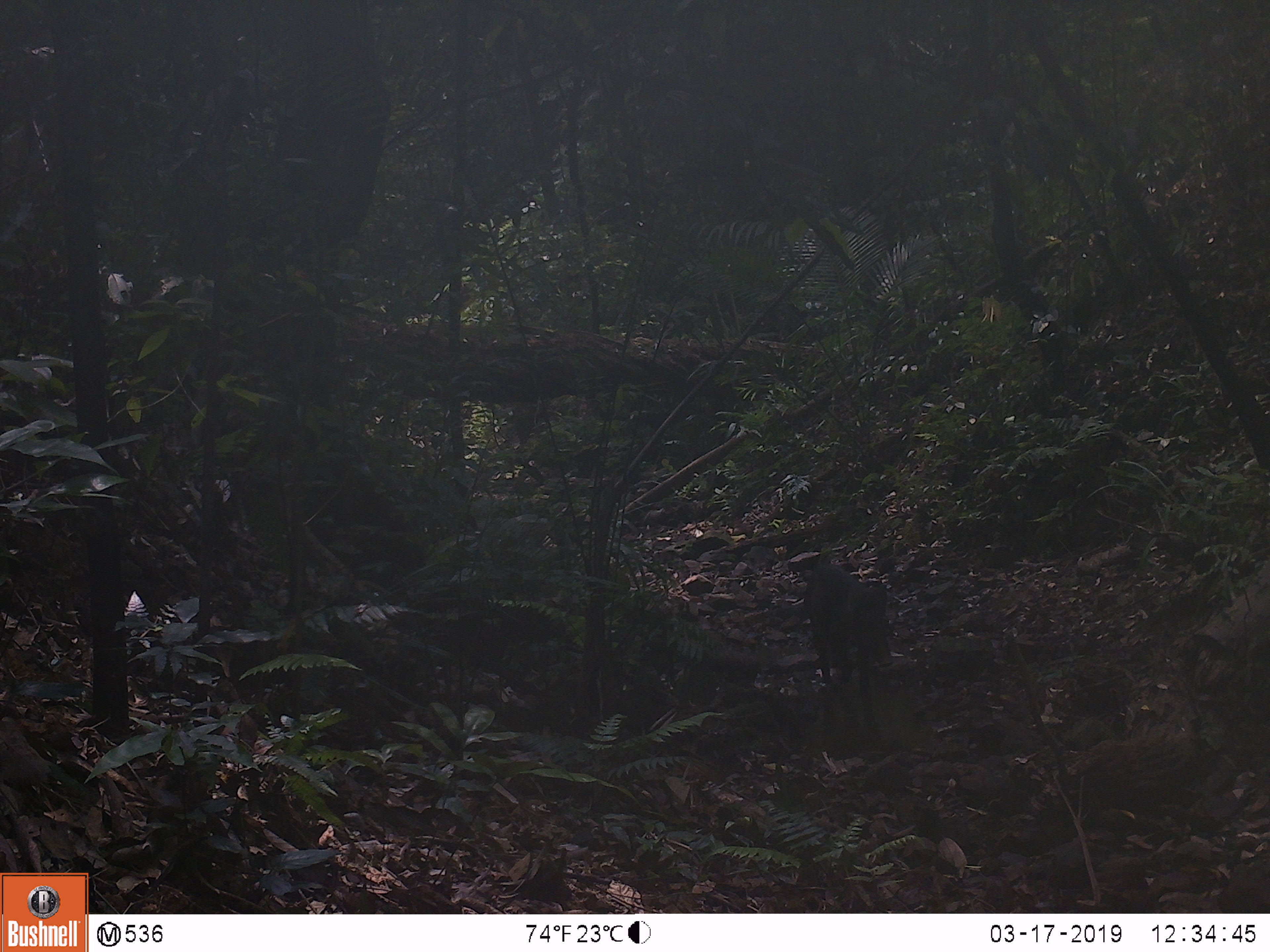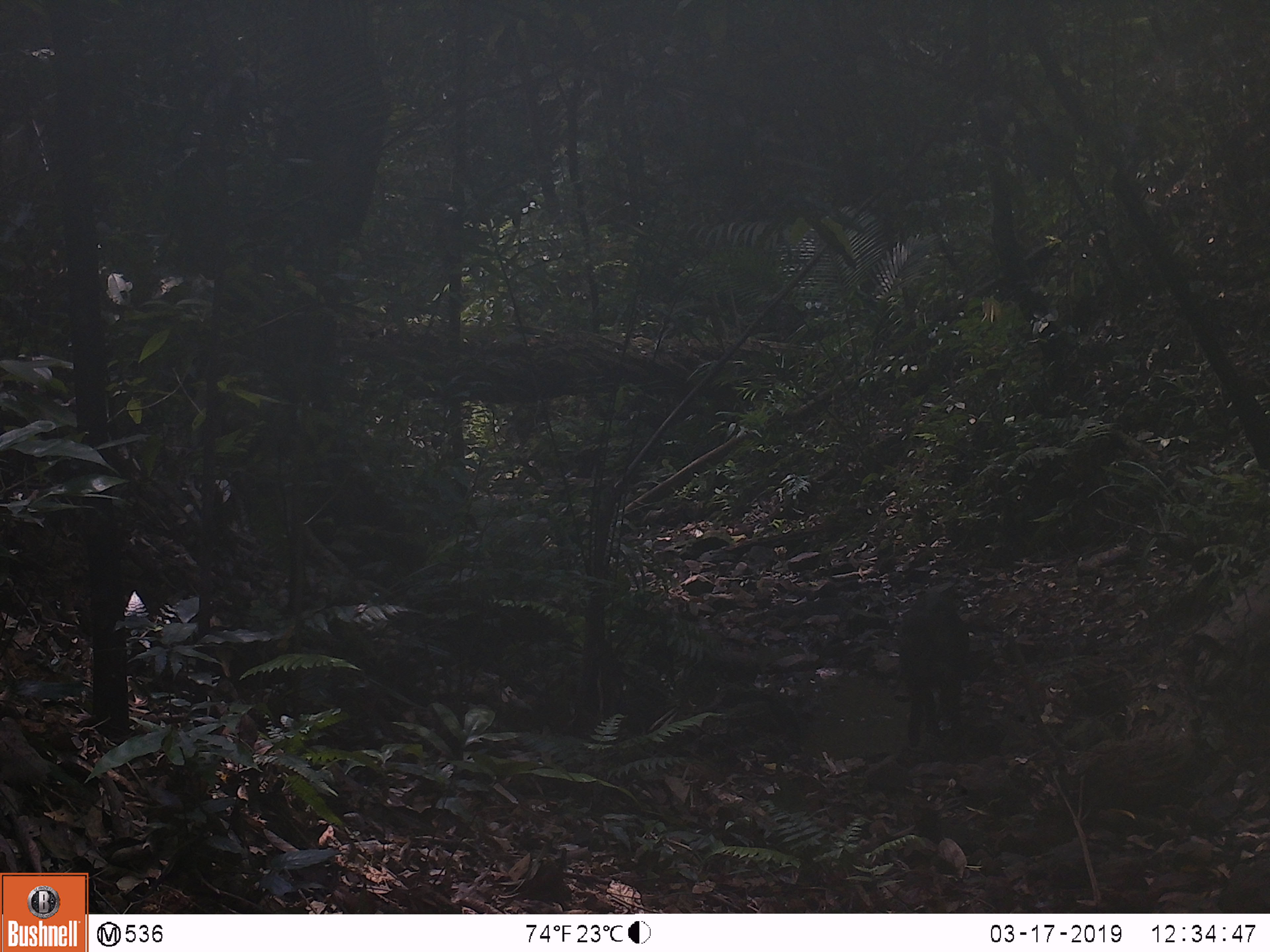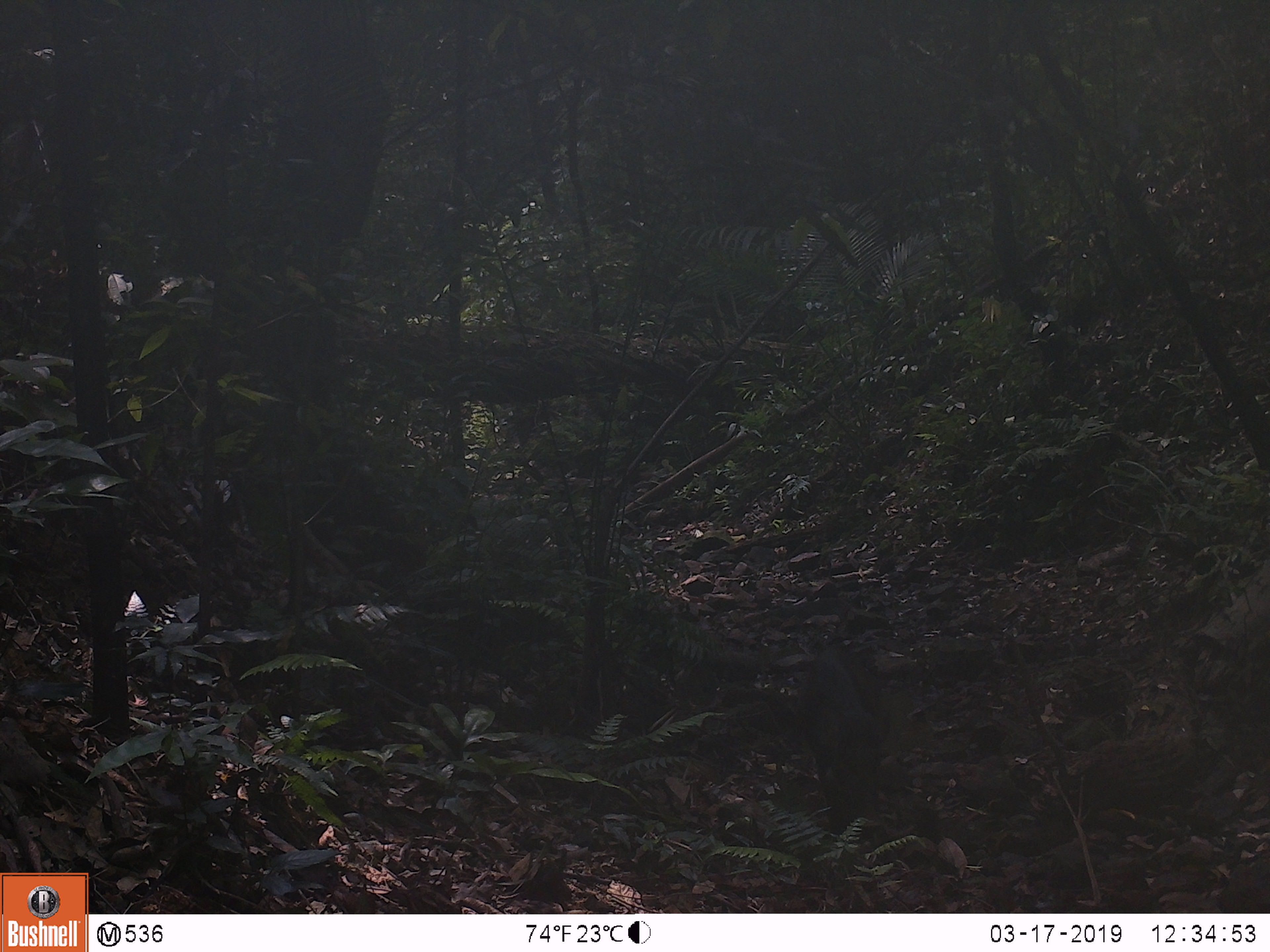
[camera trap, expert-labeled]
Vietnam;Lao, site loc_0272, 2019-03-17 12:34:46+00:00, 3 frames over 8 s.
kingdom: Animalia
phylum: Chordata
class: Mammalia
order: Artiodactyla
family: Suidae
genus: Sus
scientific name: Sus scrofa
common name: eurasian wild pig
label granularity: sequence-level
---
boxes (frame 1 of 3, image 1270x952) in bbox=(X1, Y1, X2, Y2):
eurasian wild pig: bbox=(802, 562, 895, 730)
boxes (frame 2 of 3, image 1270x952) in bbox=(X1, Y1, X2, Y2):
eurasian wild pig: bbox=(897, 596, 970, 747)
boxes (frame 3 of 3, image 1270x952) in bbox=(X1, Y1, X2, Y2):
eurasian wild pig: bbox=(799, 645, 890, 834)